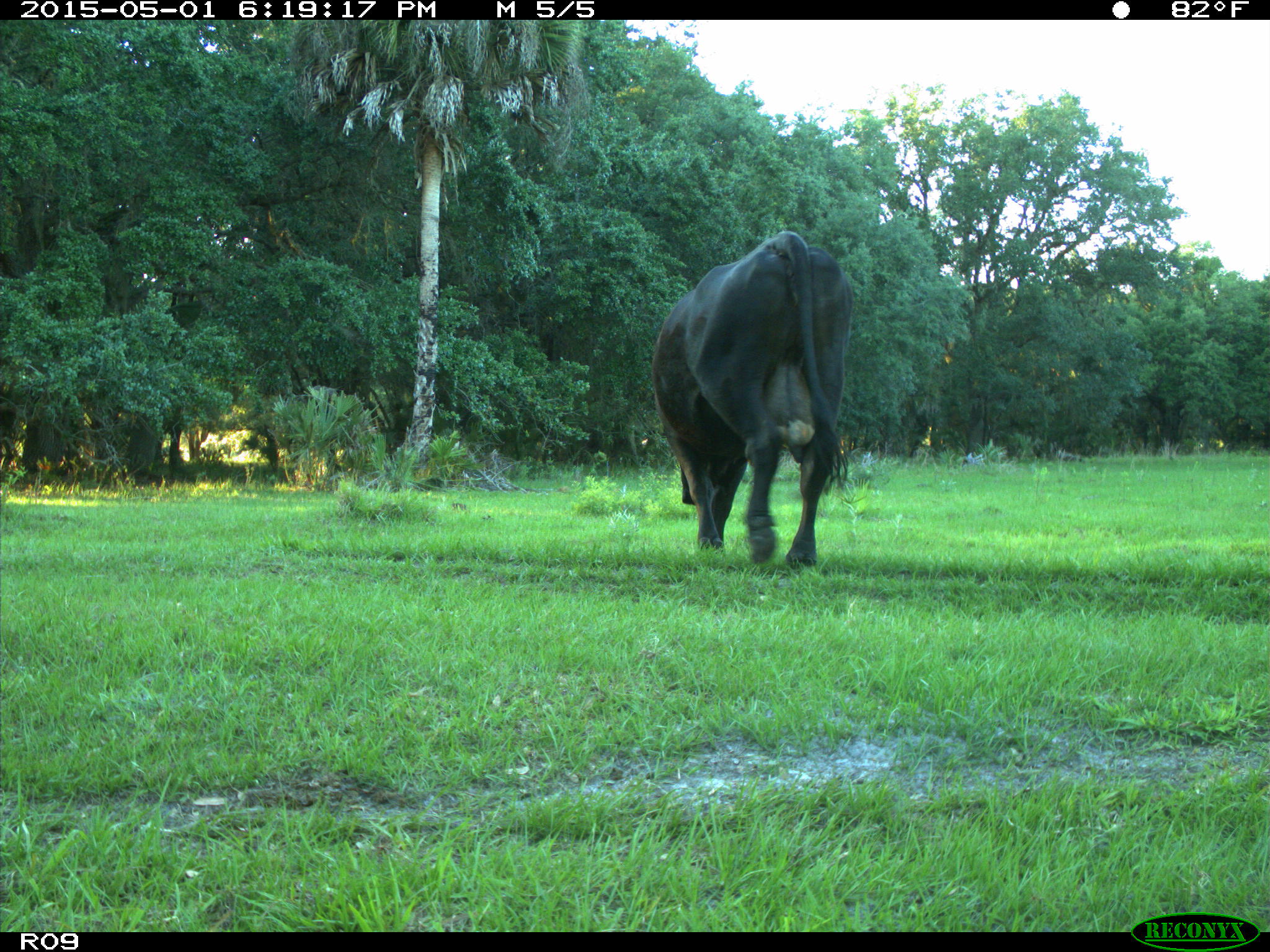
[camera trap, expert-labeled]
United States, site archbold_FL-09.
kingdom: Animalia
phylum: Chordata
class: Mammalia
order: Artiodactyla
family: Bovidae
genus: Bos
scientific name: Bos taurus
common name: domestic cow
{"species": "Bos taurus (domestic cow)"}